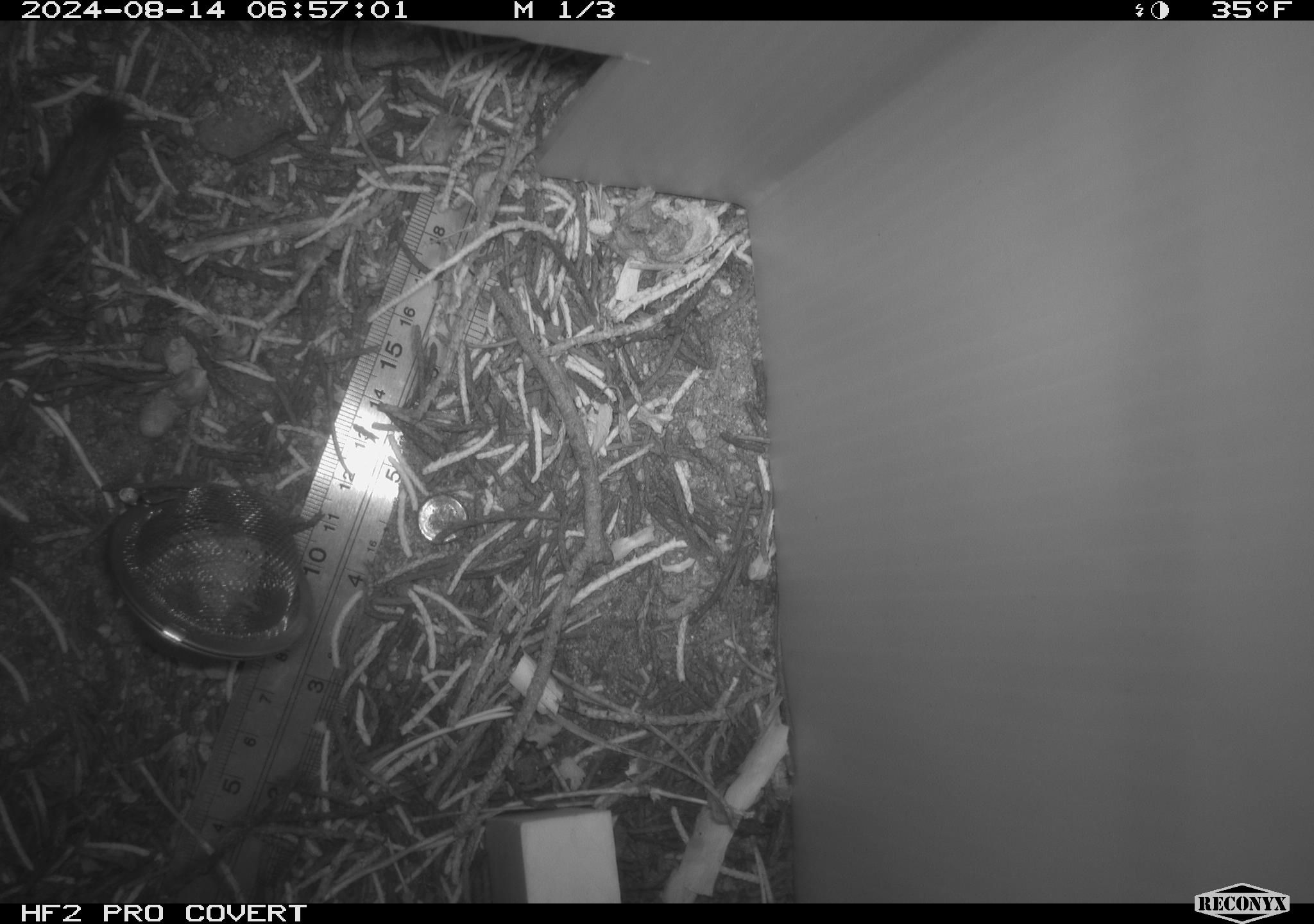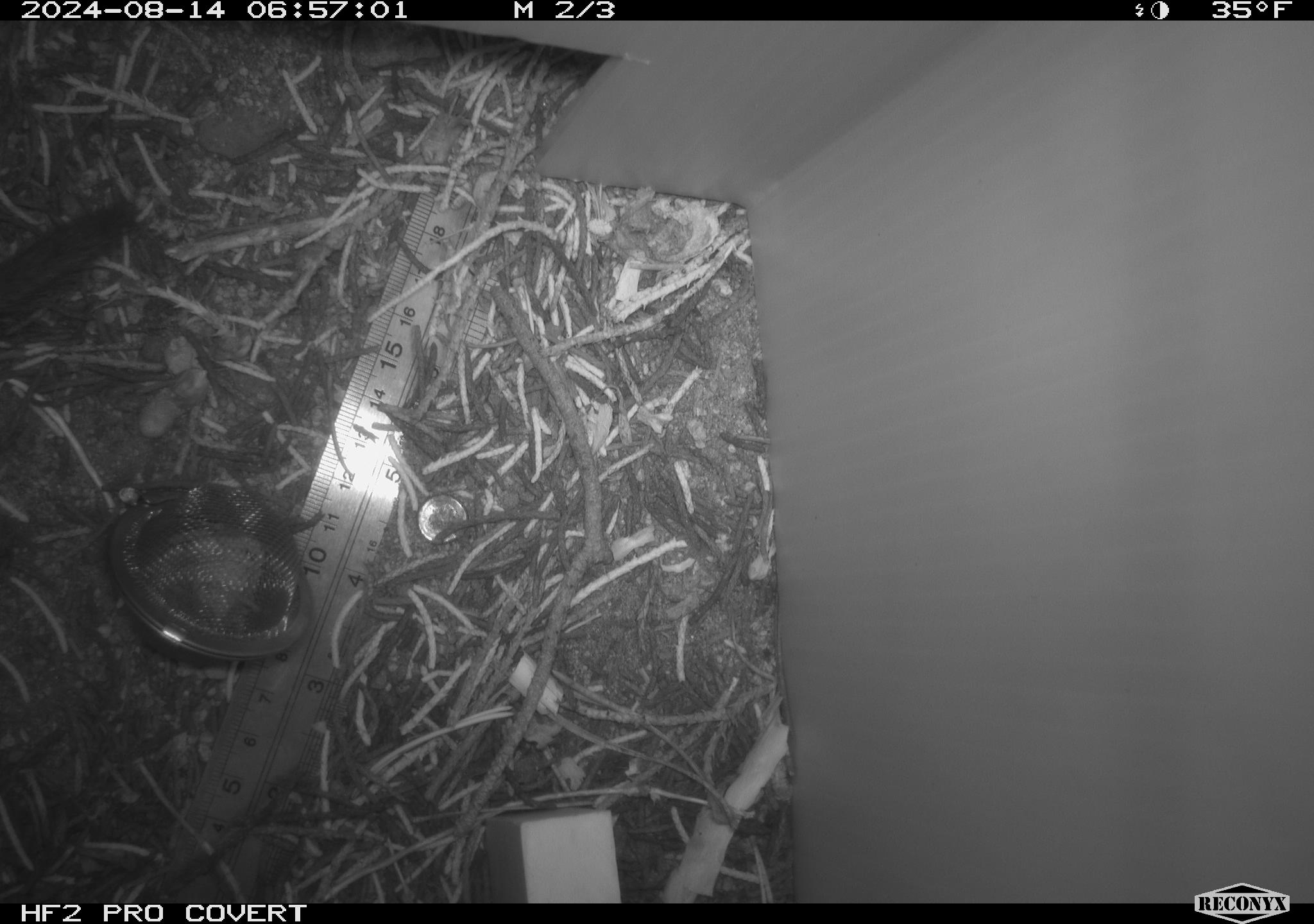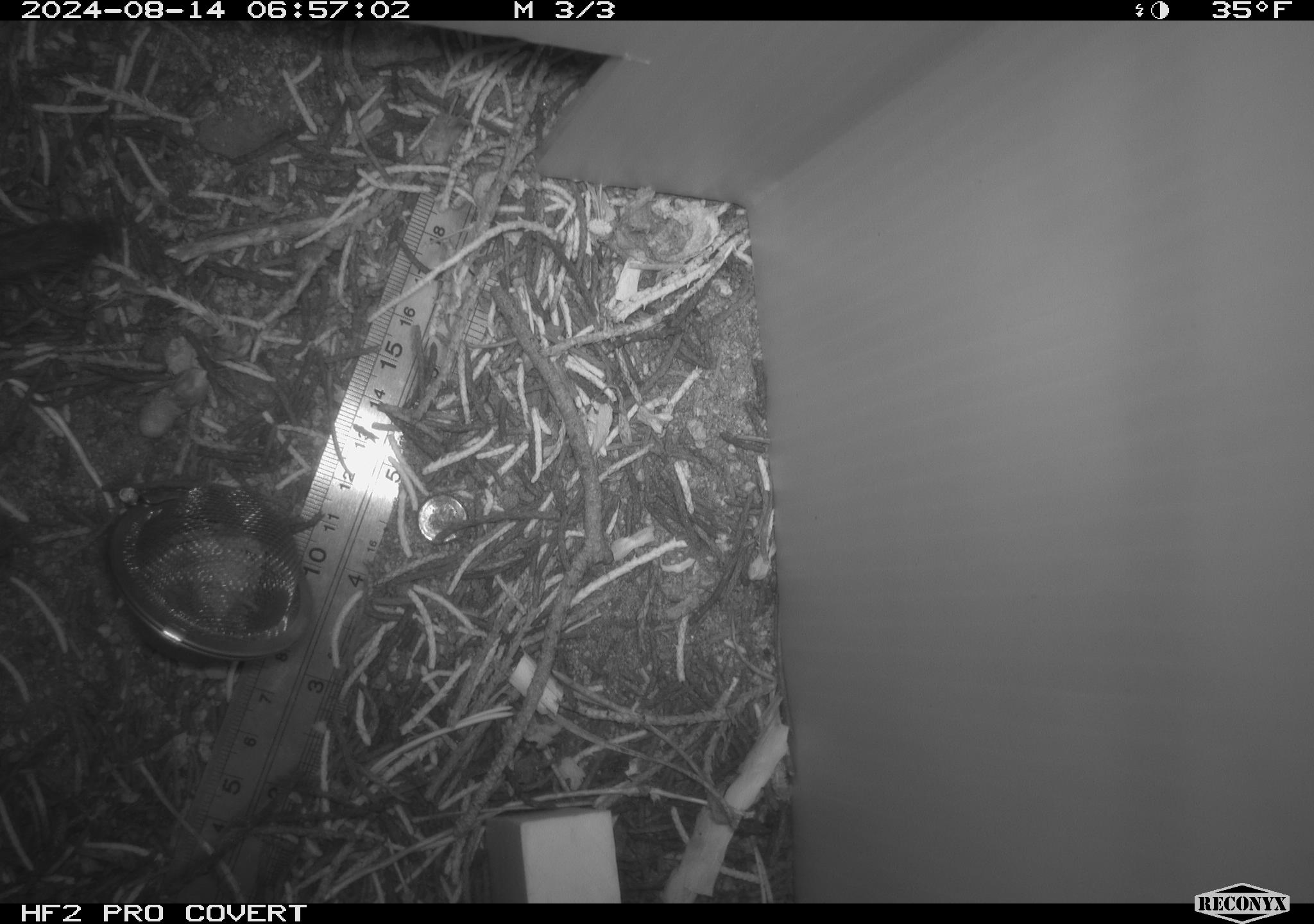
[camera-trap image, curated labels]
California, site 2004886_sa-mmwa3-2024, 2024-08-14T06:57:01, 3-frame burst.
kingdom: Animalia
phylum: Chordata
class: Mammalia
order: Rodentia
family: Sciuridae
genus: Neotamias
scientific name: Neotamias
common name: western chipmunks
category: neotamias species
Neotamias species (western chipmunks) (Neotamias).